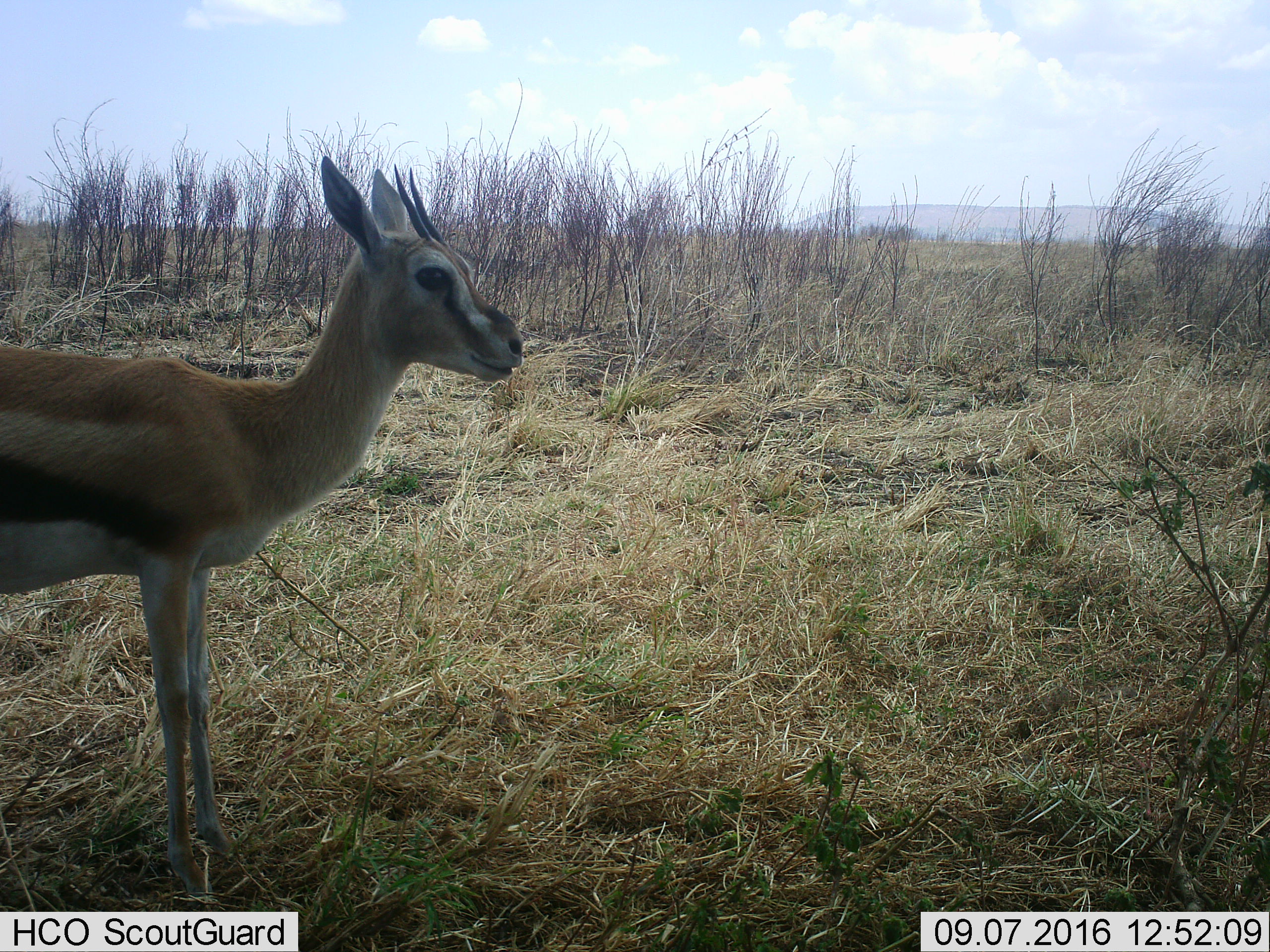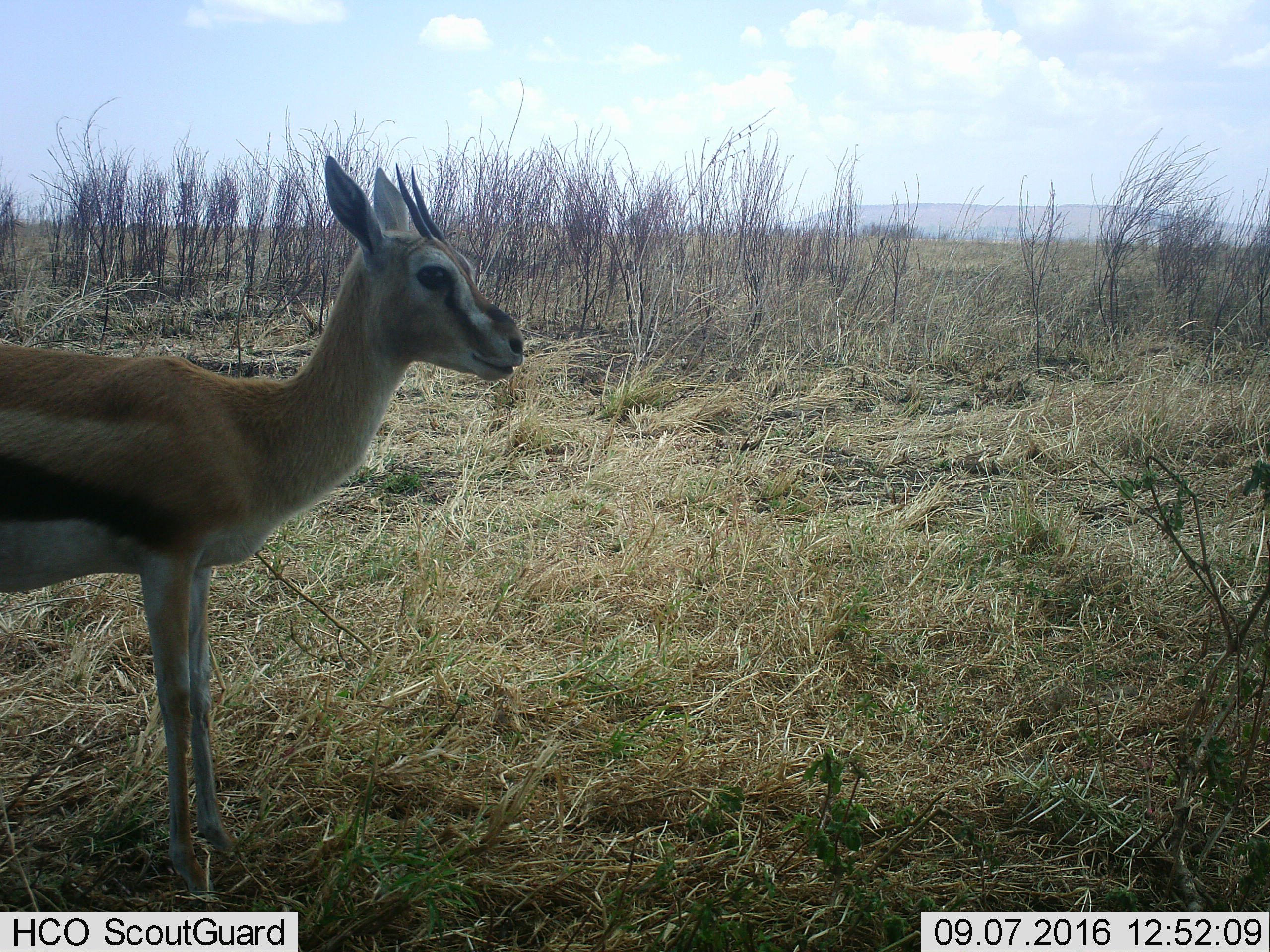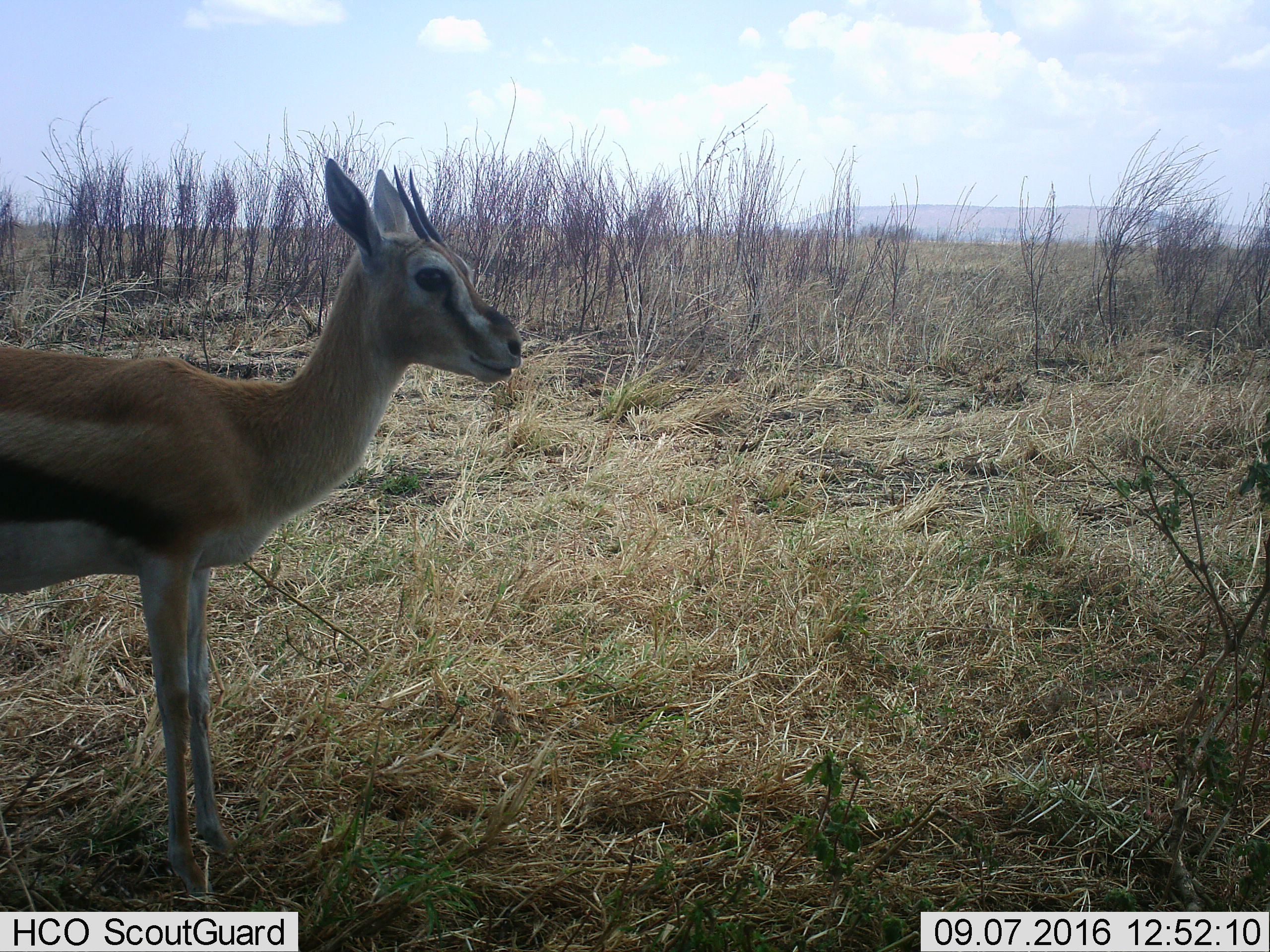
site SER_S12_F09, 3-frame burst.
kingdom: Animalia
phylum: Chordata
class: Mammalia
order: Artiodactyla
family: Bovidae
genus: Eudorcas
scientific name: Eudorcas thomsonii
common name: thomson's gazelle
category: gazellethomsons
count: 1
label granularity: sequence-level